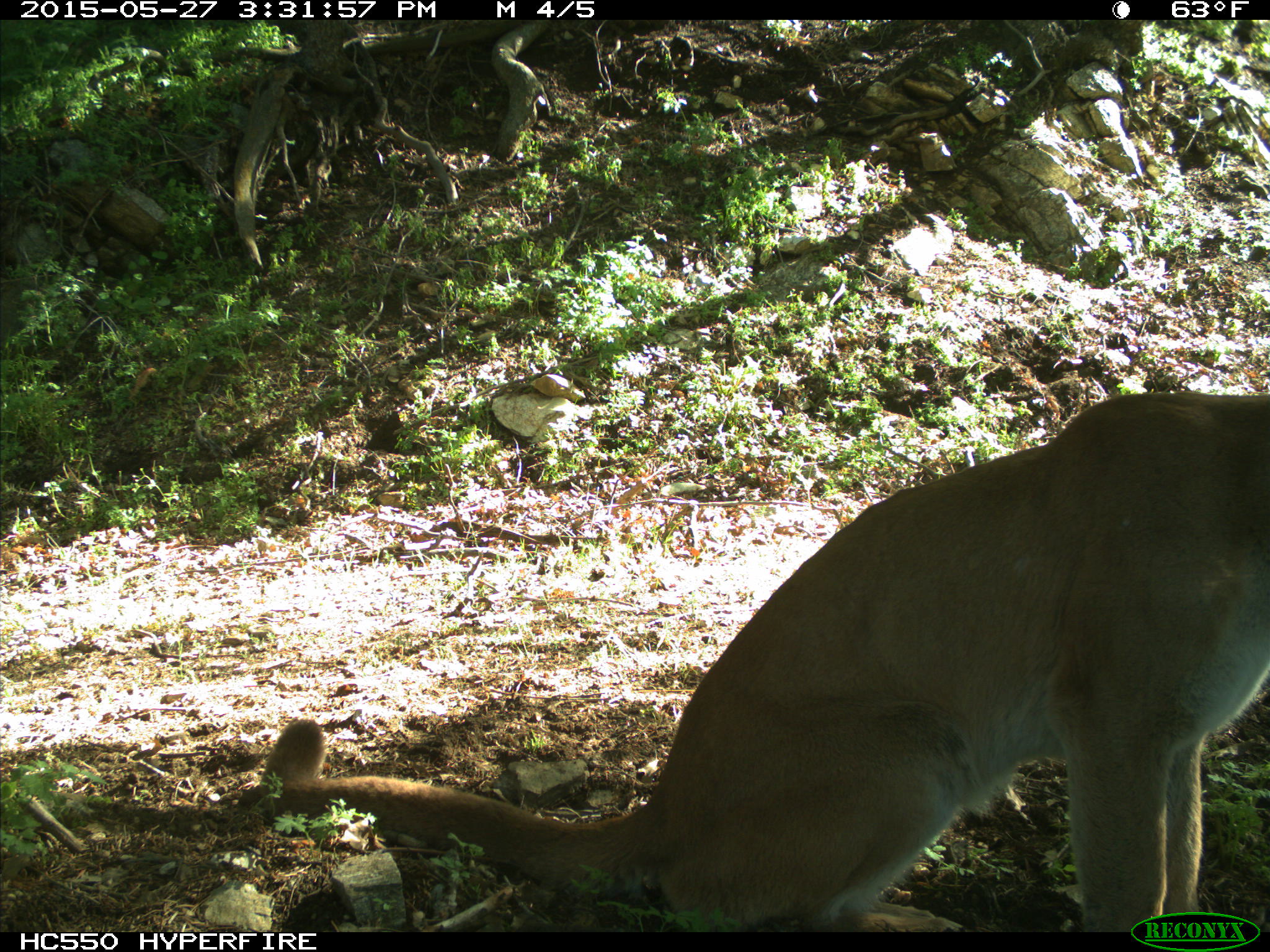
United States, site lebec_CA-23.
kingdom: Animalia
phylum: Chordata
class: Mammalia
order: Carnivora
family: Felidae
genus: Puma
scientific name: Puma concolor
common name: mountain lion